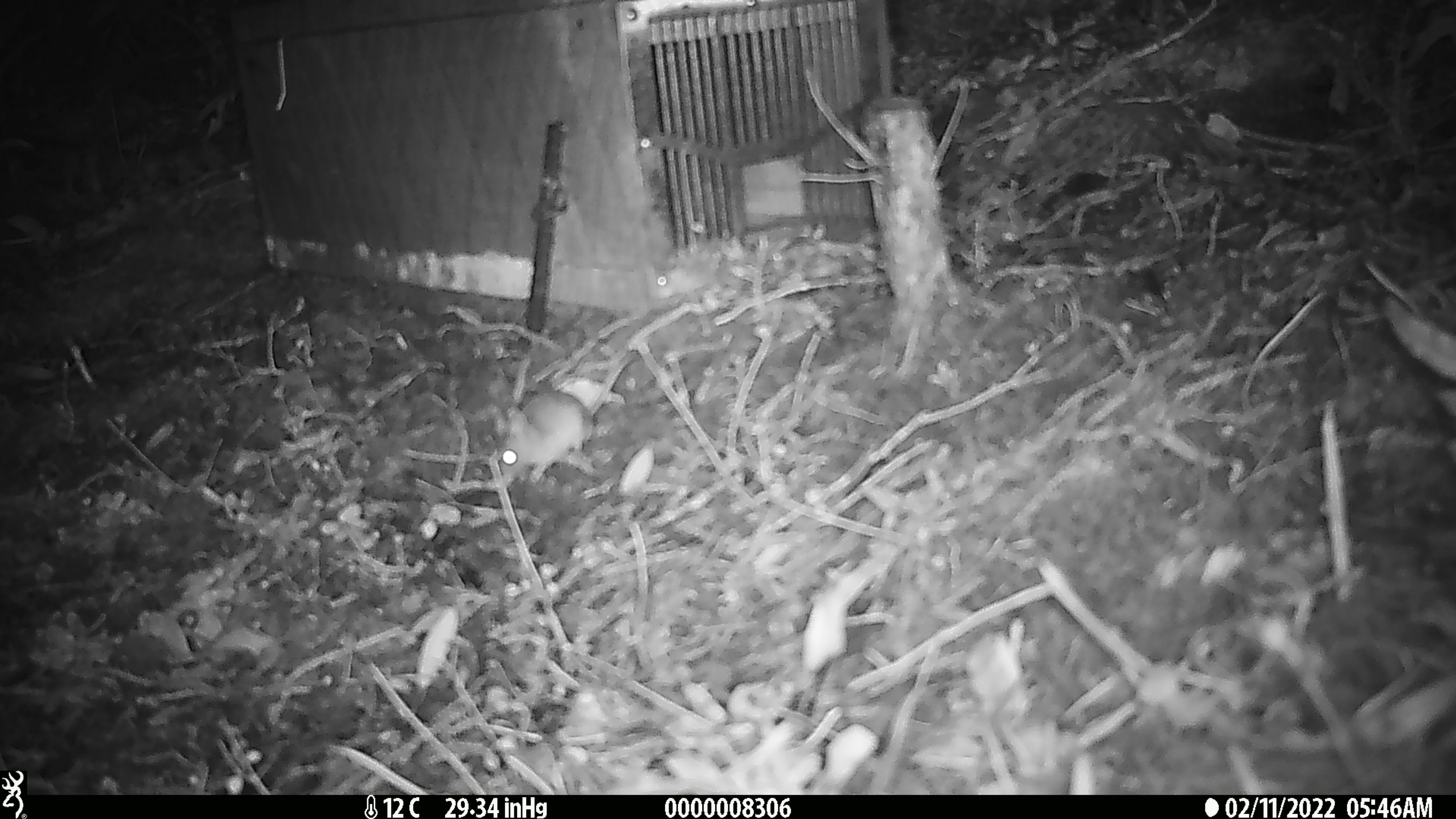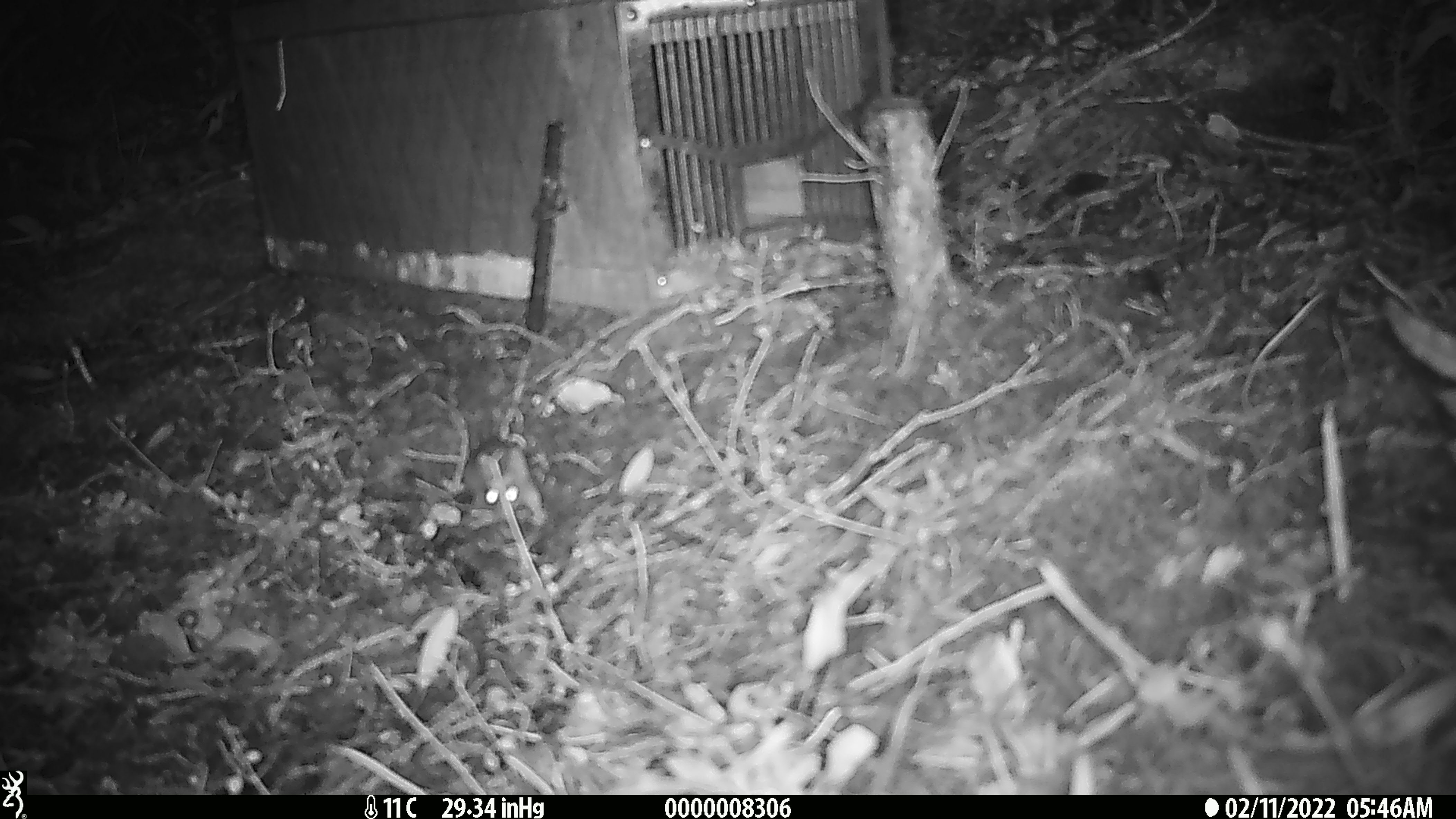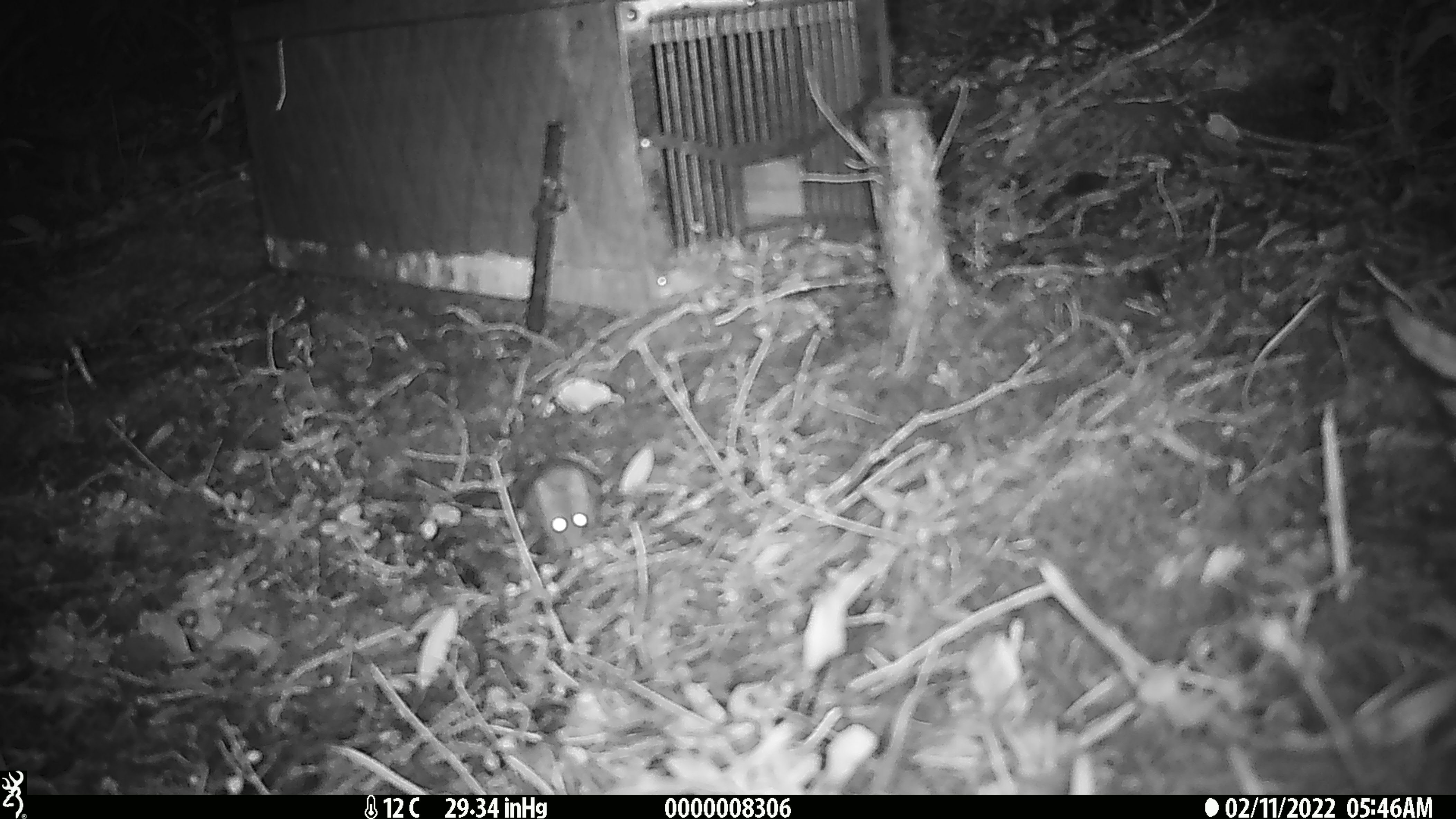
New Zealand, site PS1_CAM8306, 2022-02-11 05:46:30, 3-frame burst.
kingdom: Animalia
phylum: Chordata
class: Mammalia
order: Rodentia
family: Muridae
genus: Mus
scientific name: Mus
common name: mouse